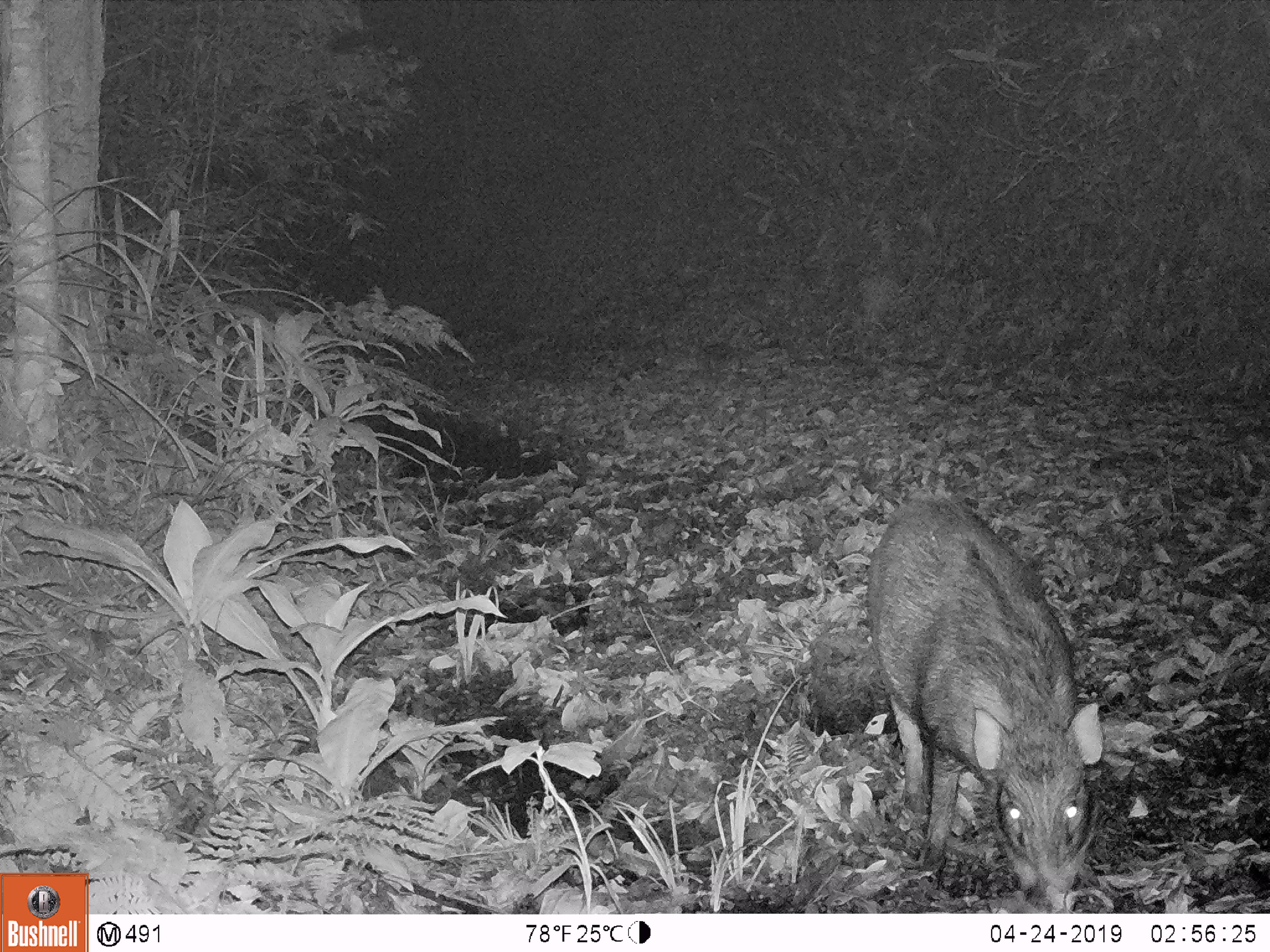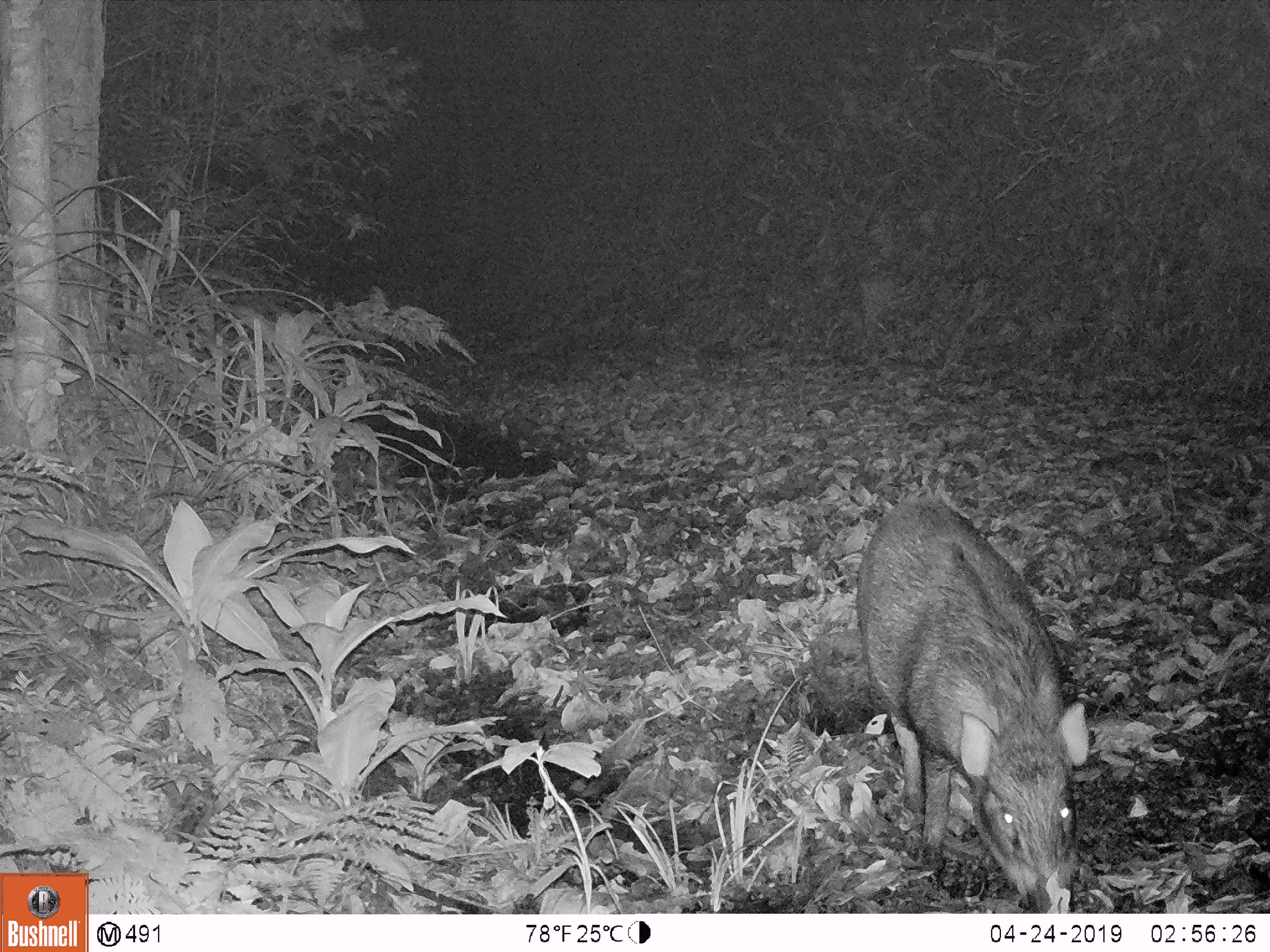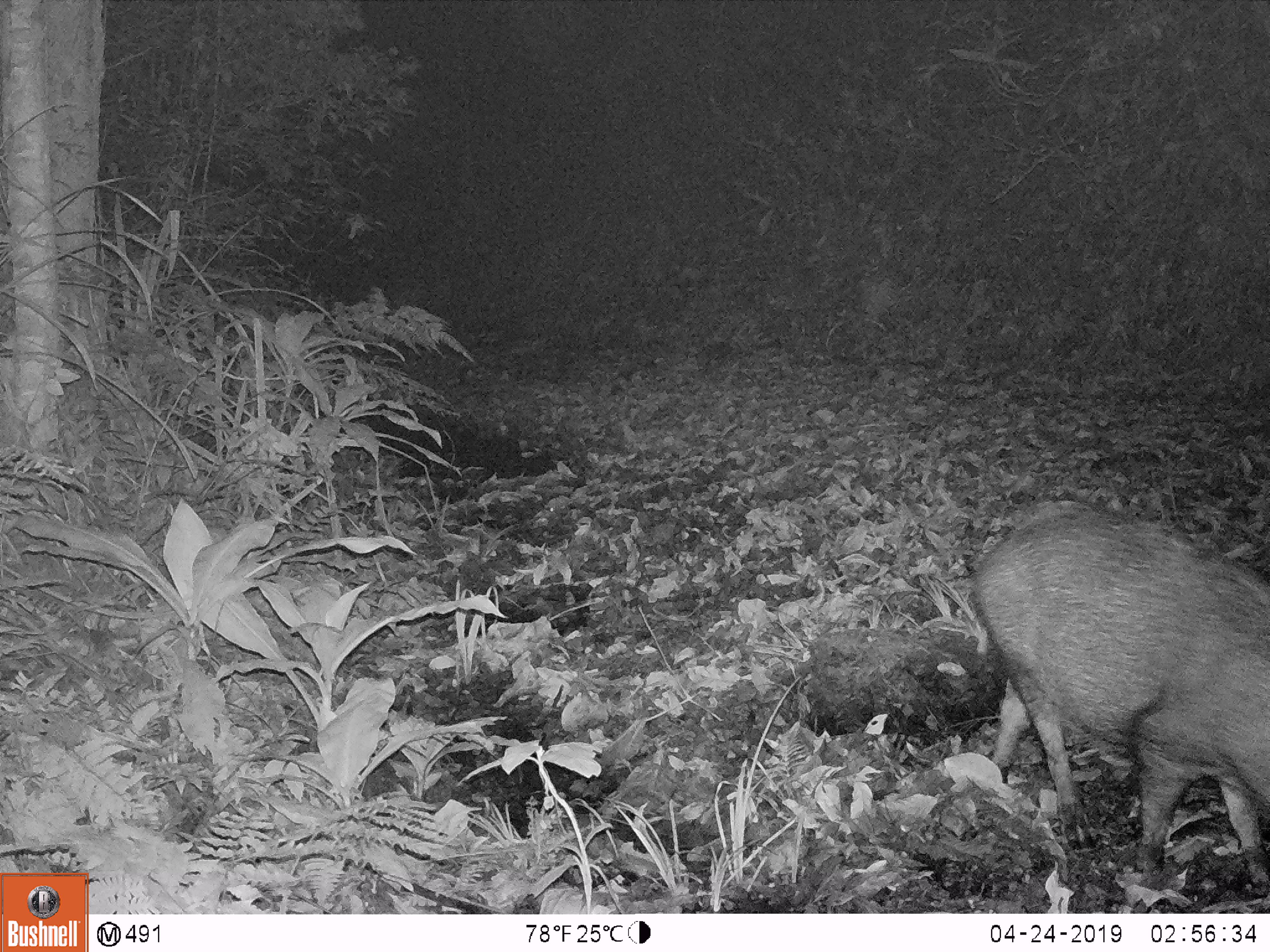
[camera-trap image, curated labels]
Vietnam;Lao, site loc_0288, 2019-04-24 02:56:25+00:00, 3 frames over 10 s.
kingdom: Animalia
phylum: Chordata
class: Mammalia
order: Artiodactyla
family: Suidae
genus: Sus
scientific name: Sus scrofa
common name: eurasian wild pig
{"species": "eurasian wild pig (Sus scrofa)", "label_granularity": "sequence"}